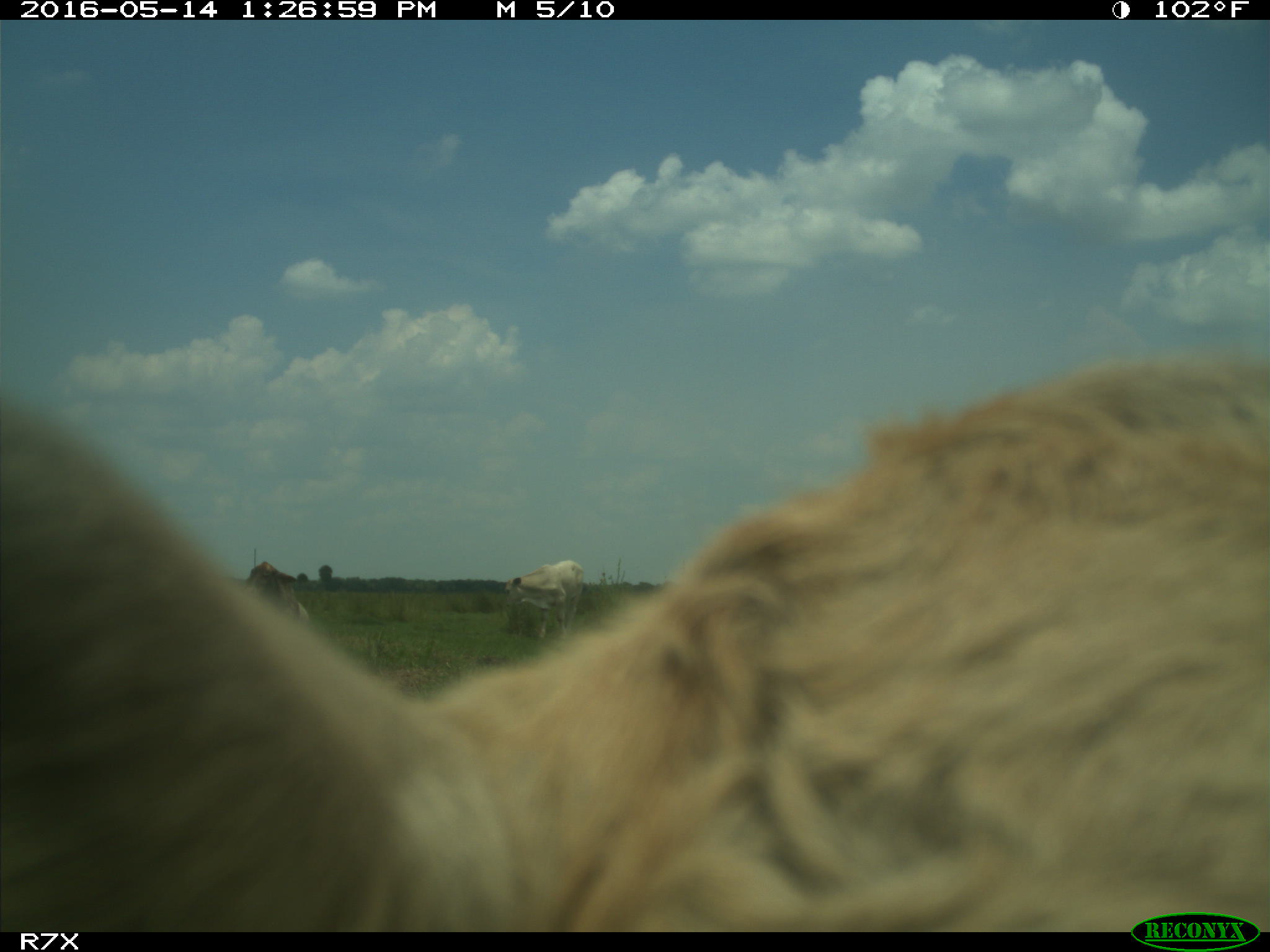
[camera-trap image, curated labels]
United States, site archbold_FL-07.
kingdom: Animalia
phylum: Chordata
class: Mammalia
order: Artiodactyla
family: Bovidae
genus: Bos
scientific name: Bos taurus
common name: domestic cow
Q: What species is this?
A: Bos taurus (domestic cow).